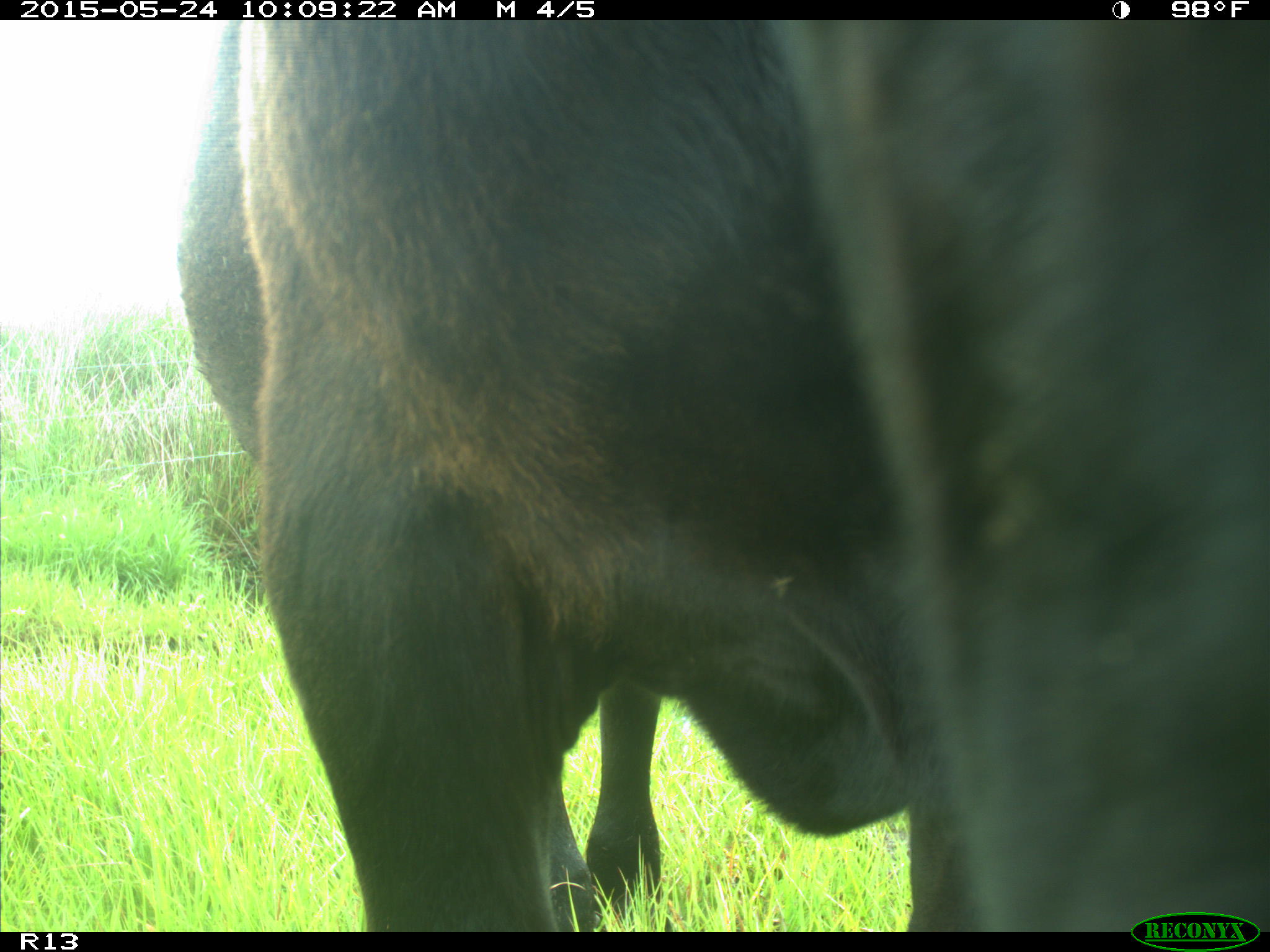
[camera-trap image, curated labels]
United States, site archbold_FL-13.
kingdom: Animalia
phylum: Chordata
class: Mammalia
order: Artiodactyla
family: Bovidae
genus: Bos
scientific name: Bos taurus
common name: domestic cow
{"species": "Bos taurus (domestic cow)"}